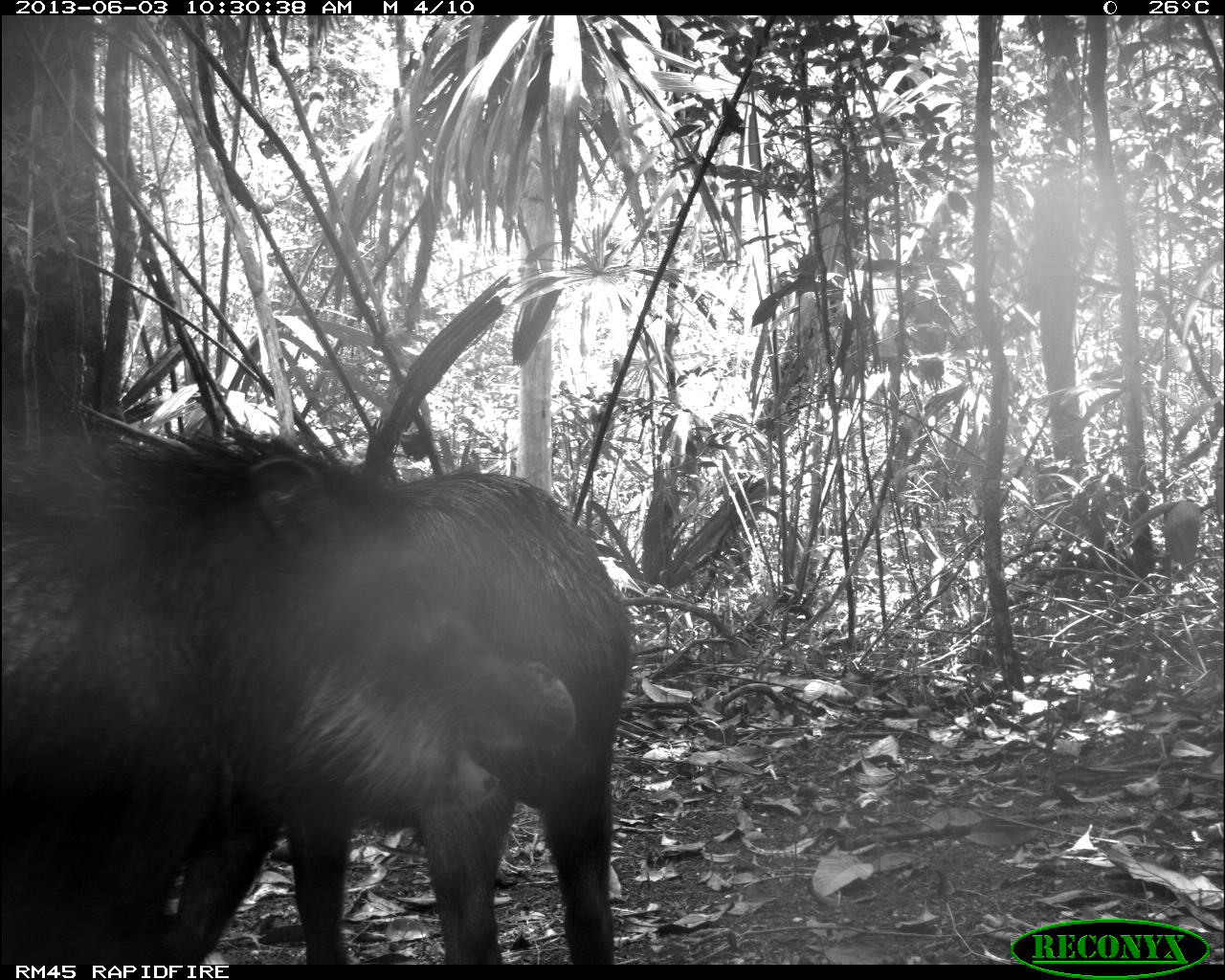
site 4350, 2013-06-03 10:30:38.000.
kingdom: Animalia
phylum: Chordata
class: Mammalia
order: Artiodactyla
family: Tayassuidae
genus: Tayassu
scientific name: Tayassu pecari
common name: white-lipped peccary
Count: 6.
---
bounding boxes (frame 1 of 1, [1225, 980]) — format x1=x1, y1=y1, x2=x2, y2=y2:
tayassu pecari: x1=161, y1=463, x2=633, y2=963; x1=1, y1=412, x2=402, y2=962